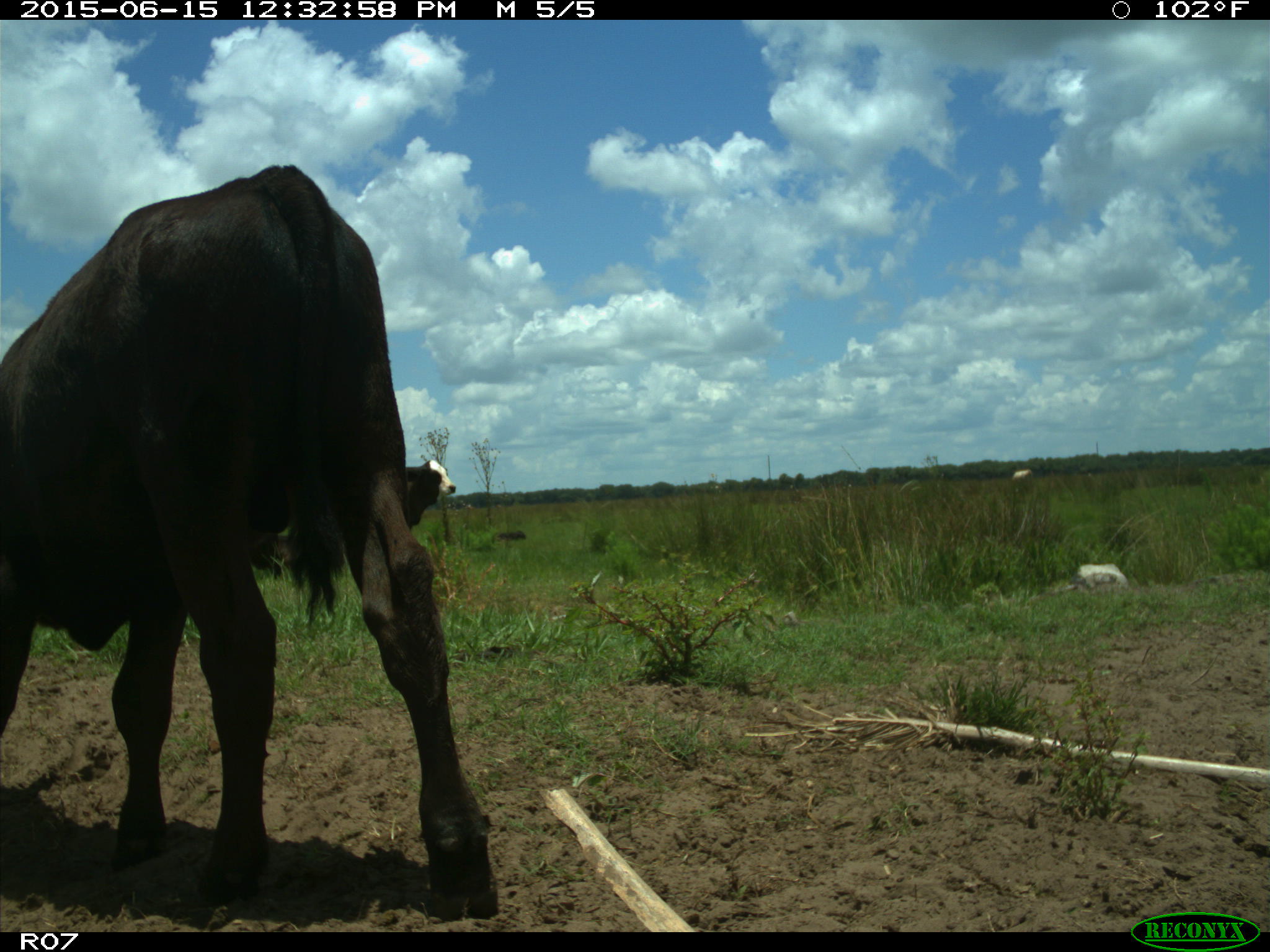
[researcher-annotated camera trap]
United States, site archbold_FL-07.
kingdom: Animalia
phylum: Chordata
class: Mammalia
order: Artiodactyla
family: Bovidae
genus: Bos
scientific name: Bos taurus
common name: domestic cow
Bos taurus (domestic cow).